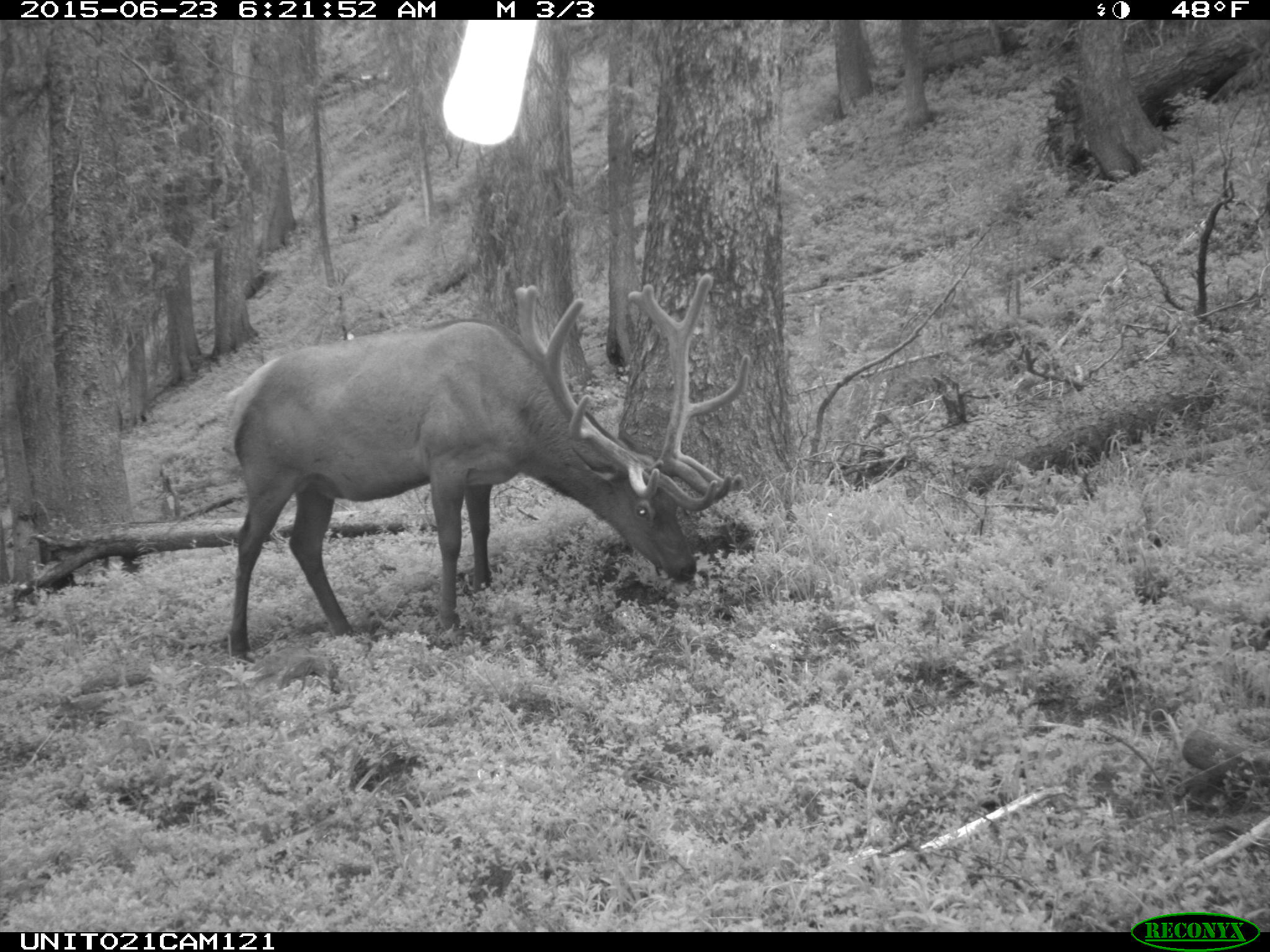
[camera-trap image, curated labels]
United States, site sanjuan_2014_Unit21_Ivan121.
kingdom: Animalia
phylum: Chordata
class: Mammalia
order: Artiodactyla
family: Cervidae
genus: Cervus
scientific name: Cervus elaphus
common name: red deer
Cervus elaphus (red deer).